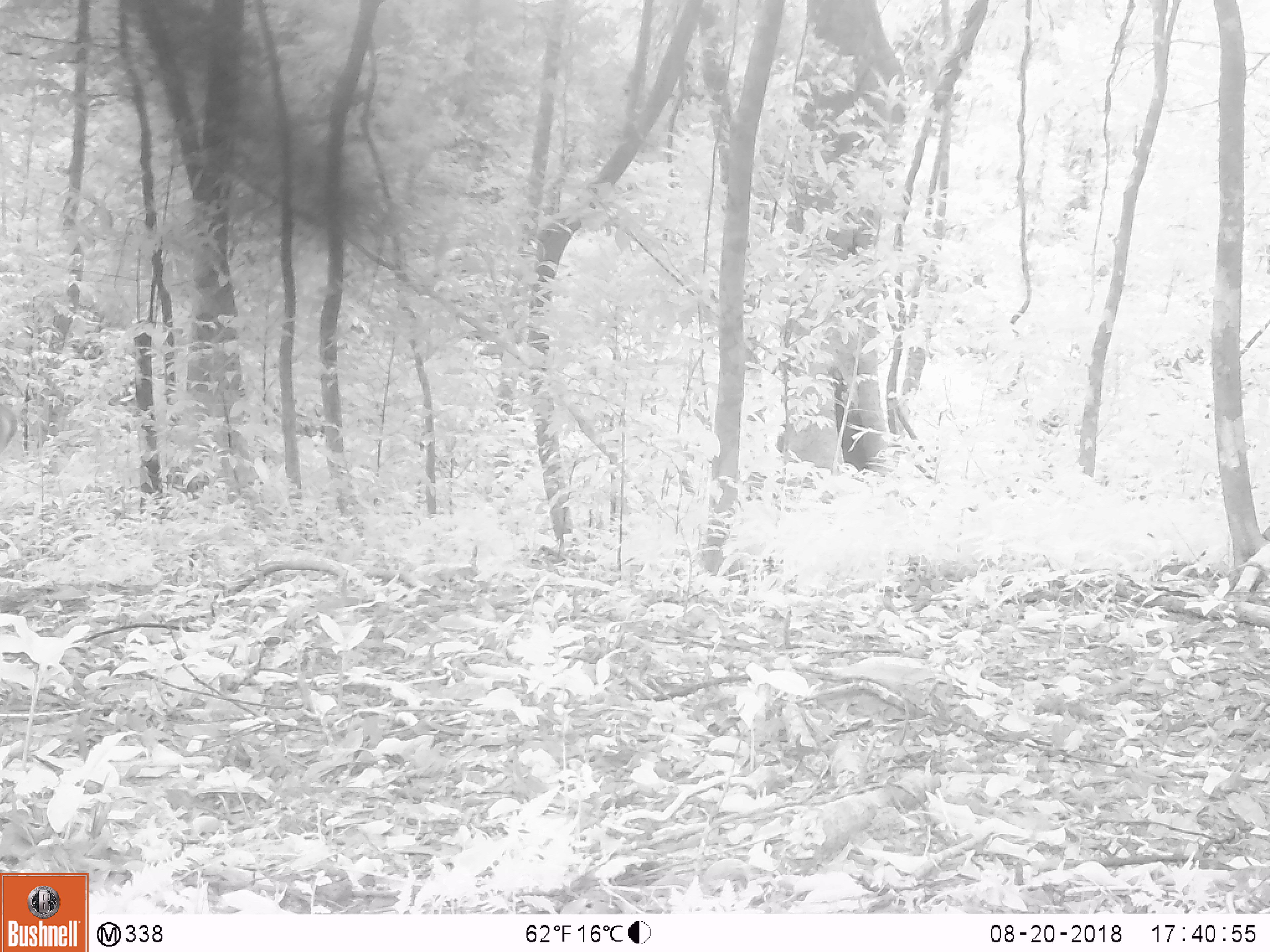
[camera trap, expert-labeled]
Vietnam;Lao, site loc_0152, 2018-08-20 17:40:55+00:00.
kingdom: Animalia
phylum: Chordata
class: Mammalia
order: Artiodactyla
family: Cervidae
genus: Muntiacus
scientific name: Muntiacus vuquangensis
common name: large-antlered muntjac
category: large antlered muntjac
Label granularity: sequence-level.